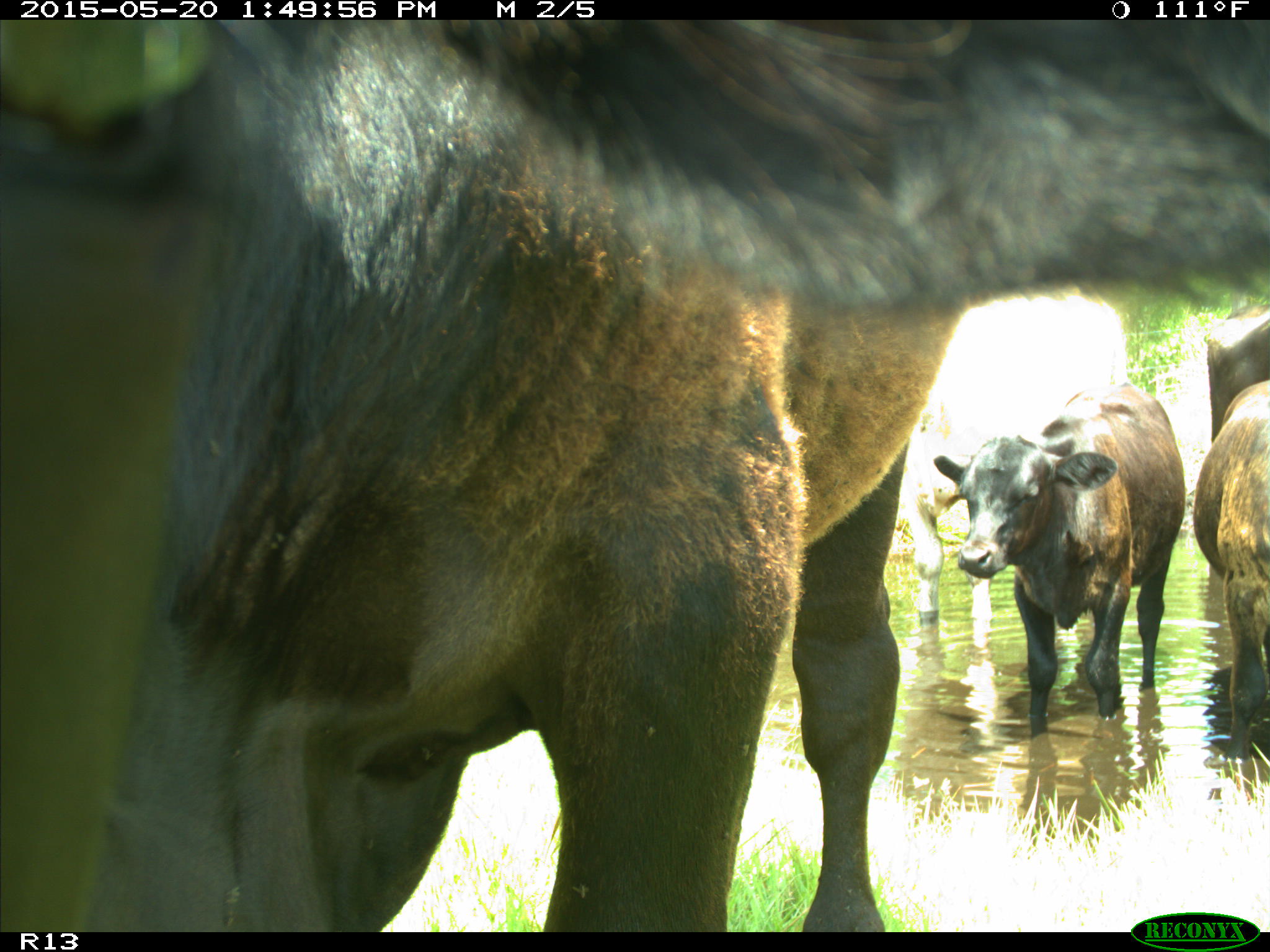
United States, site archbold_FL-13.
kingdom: Animalia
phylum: Chordata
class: Mammalia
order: Artiodactyla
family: Bovidae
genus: Bos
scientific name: Bos taurus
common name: domestic cow